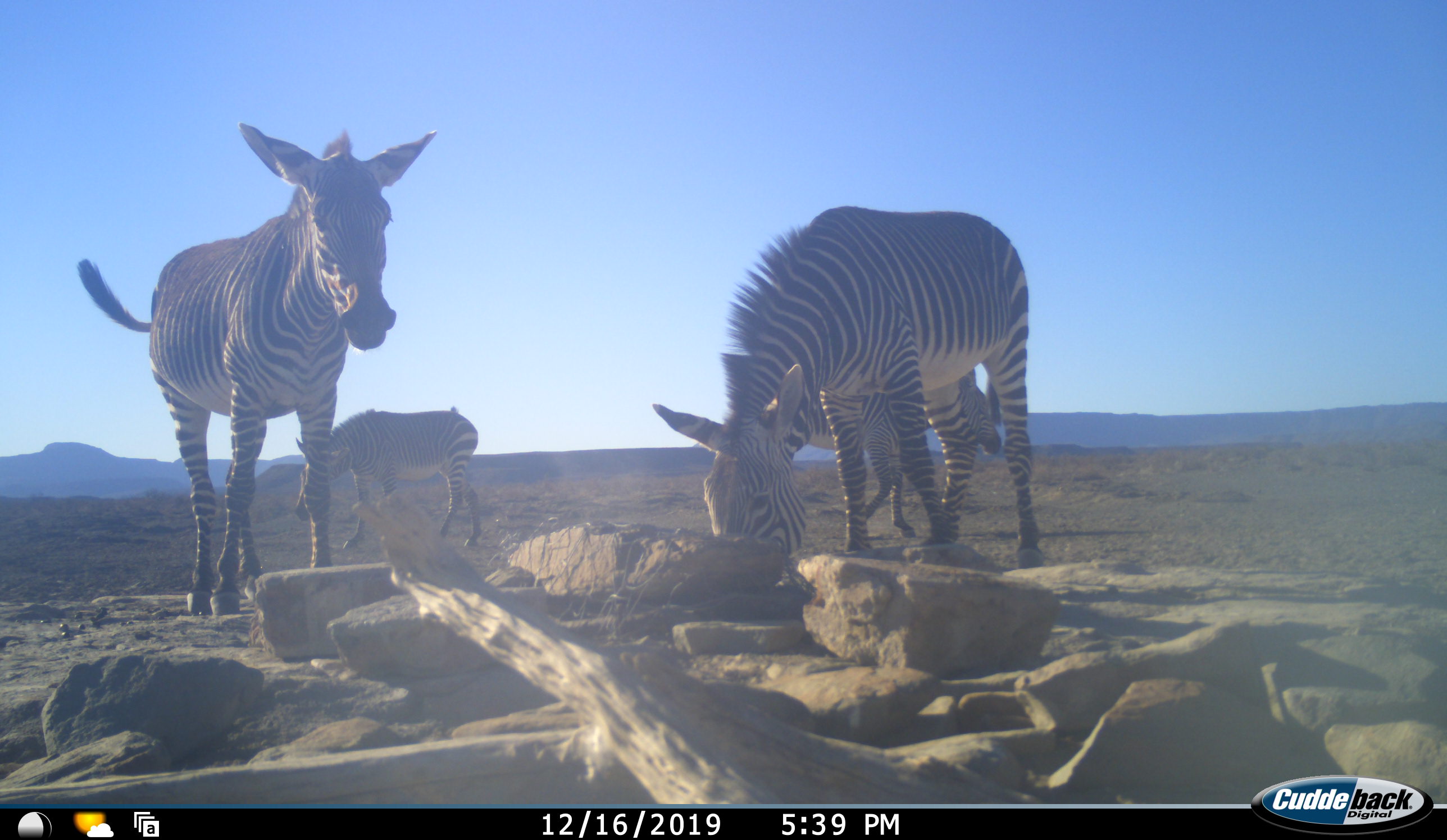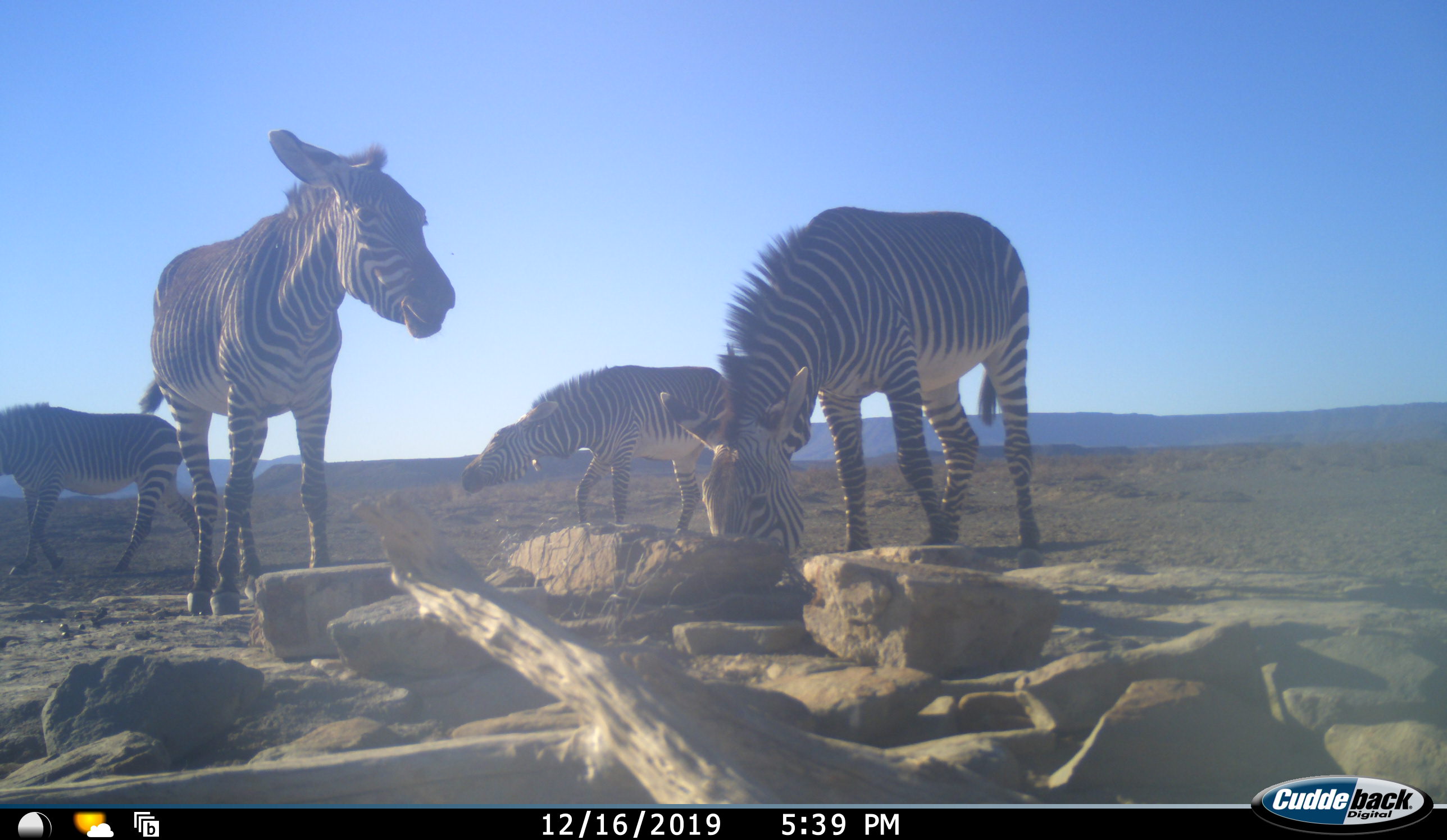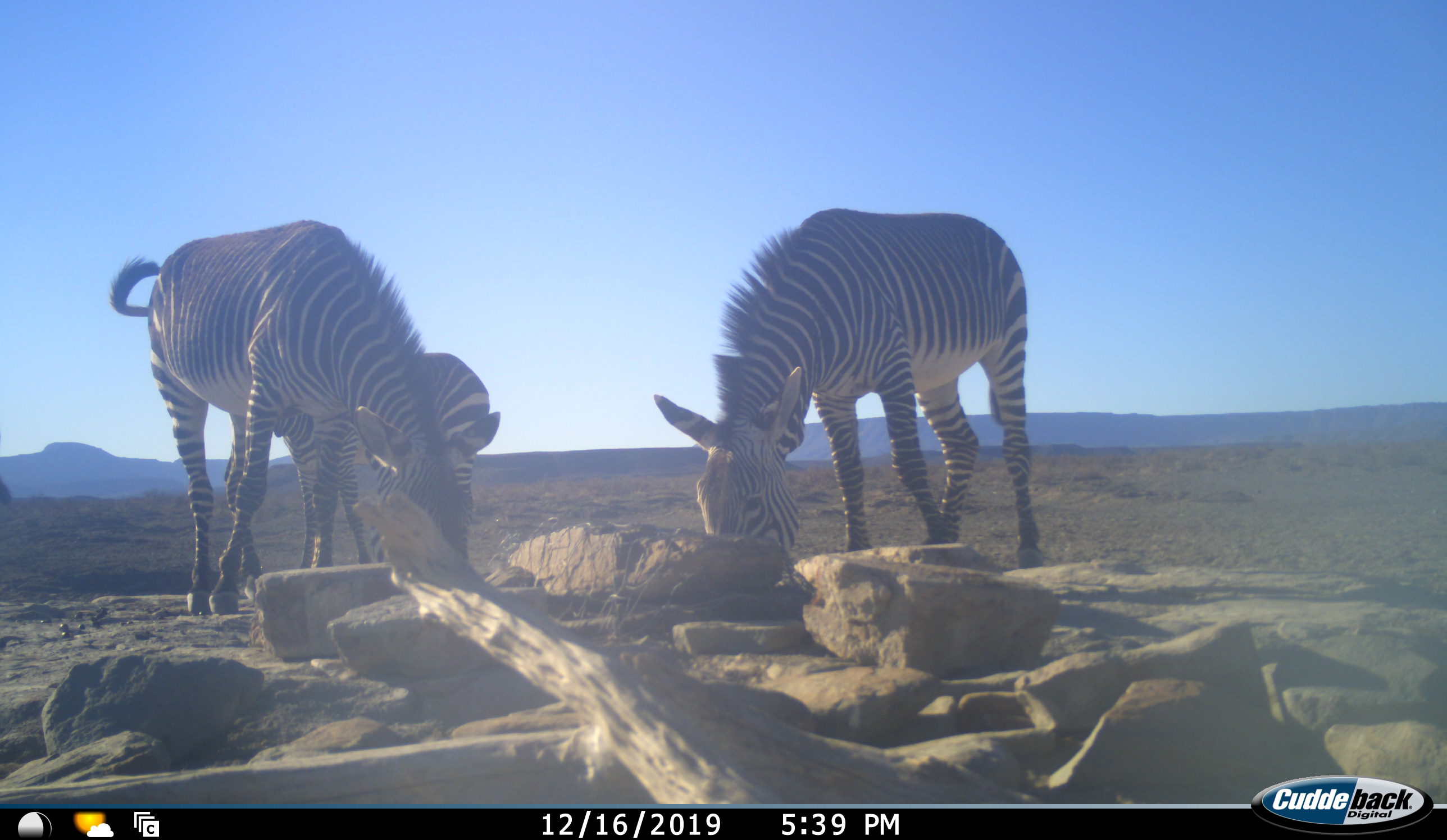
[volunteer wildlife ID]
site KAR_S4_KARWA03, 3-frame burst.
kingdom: Animalia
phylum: Chordata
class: Mammalia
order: Perissodactyla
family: Equidae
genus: Equus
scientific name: Equus zebra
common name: mountain zebra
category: zebramountain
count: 4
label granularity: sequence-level